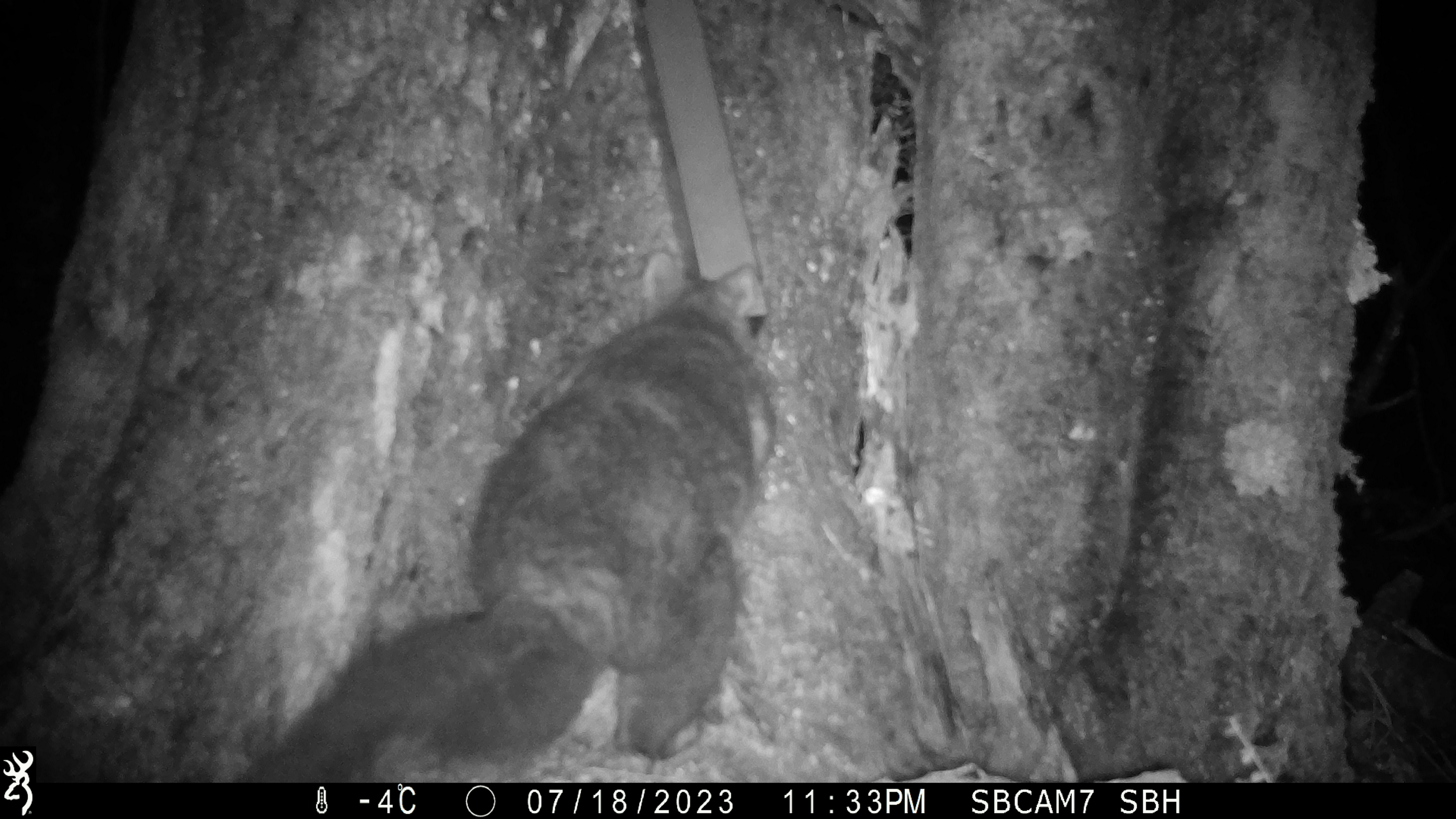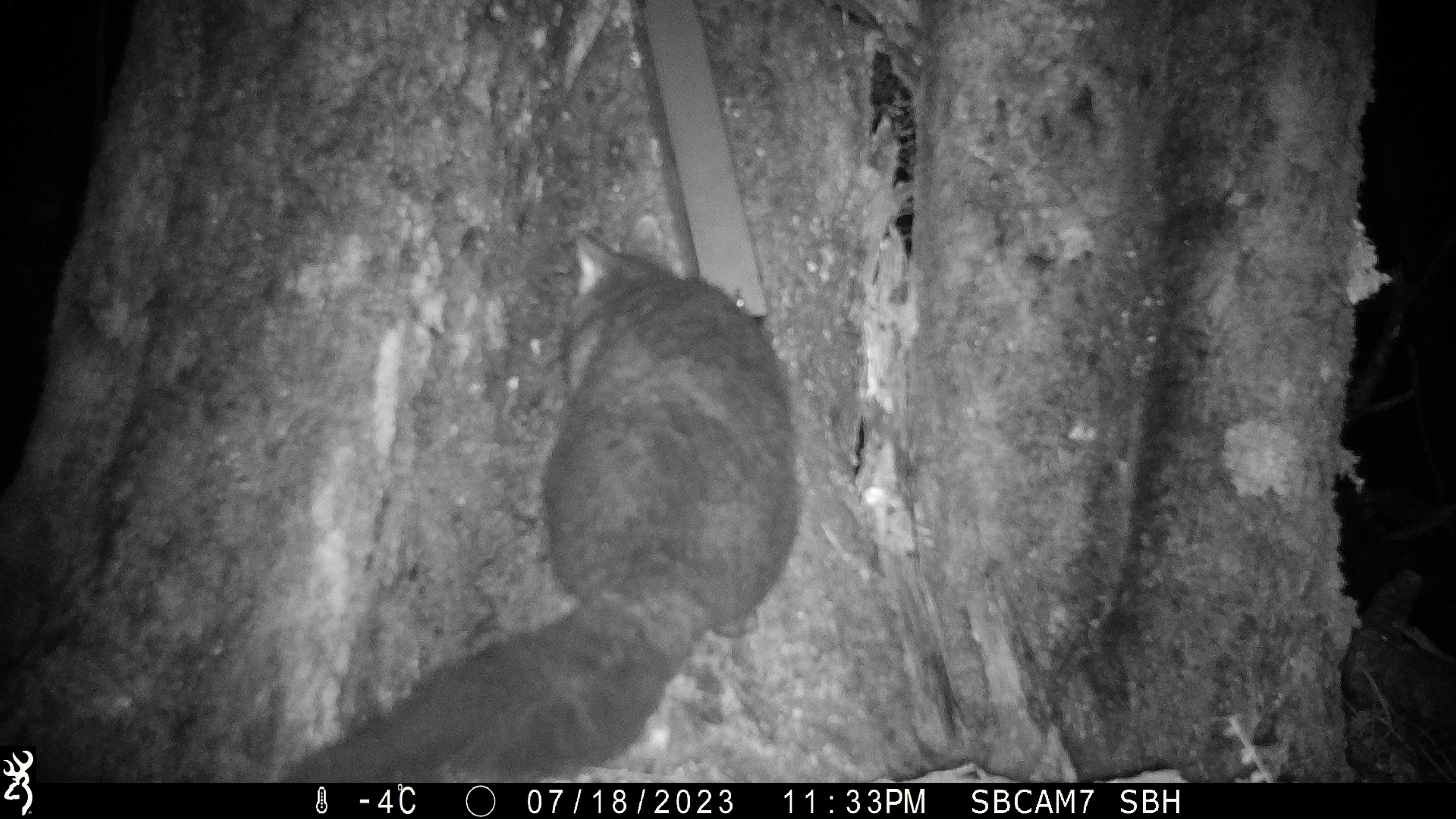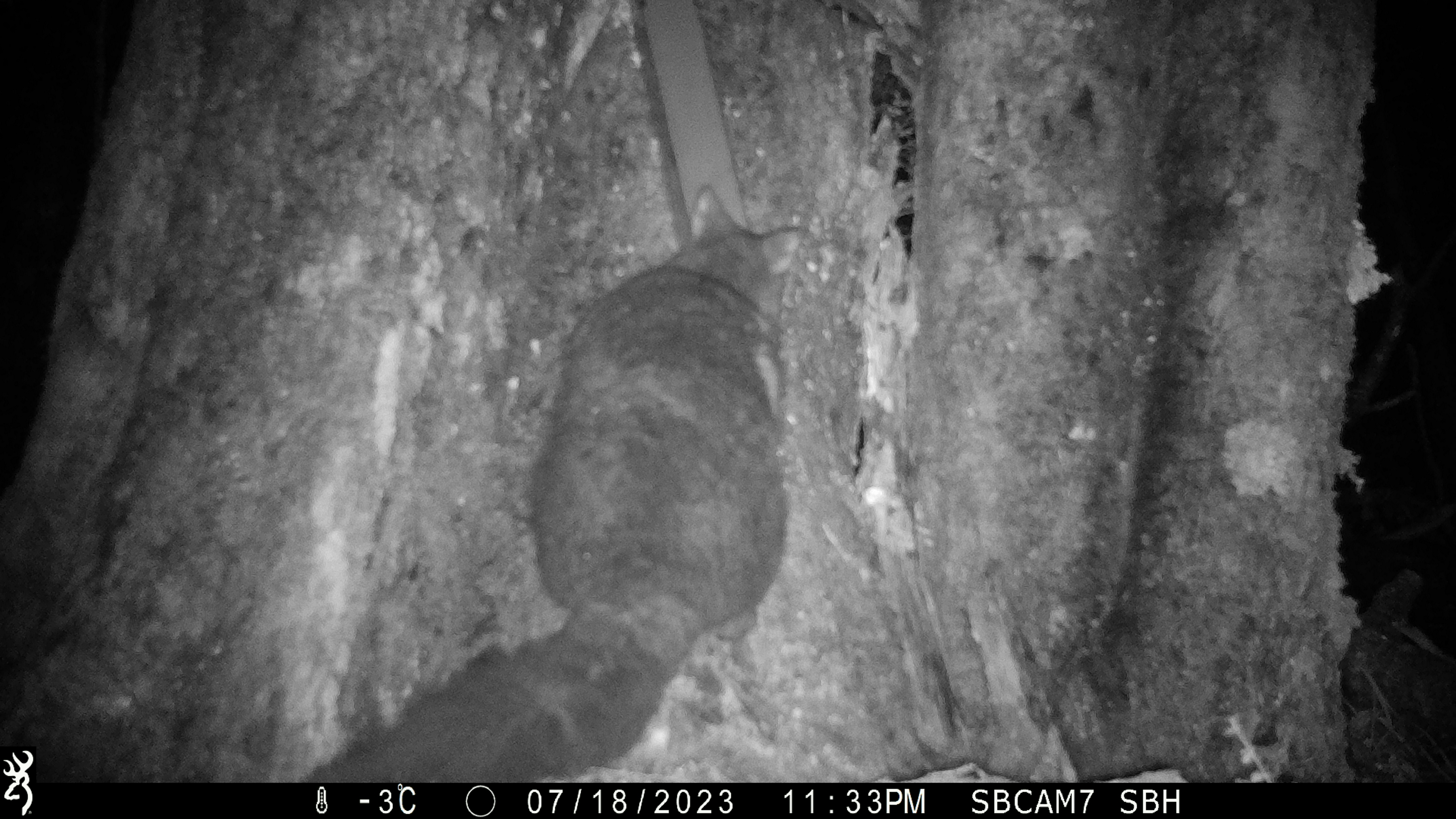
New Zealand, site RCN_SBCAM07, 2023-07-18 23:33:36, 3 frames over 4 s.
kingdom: Animalia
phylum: Chordata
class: Mammalia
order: Diprotodontia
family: Phalangeridae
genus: Trichosurus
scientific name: Trichosurus vulpecula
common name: common brushtail possum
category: possum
Possum (common brushtail possum) (Trichosurus vulpecula).